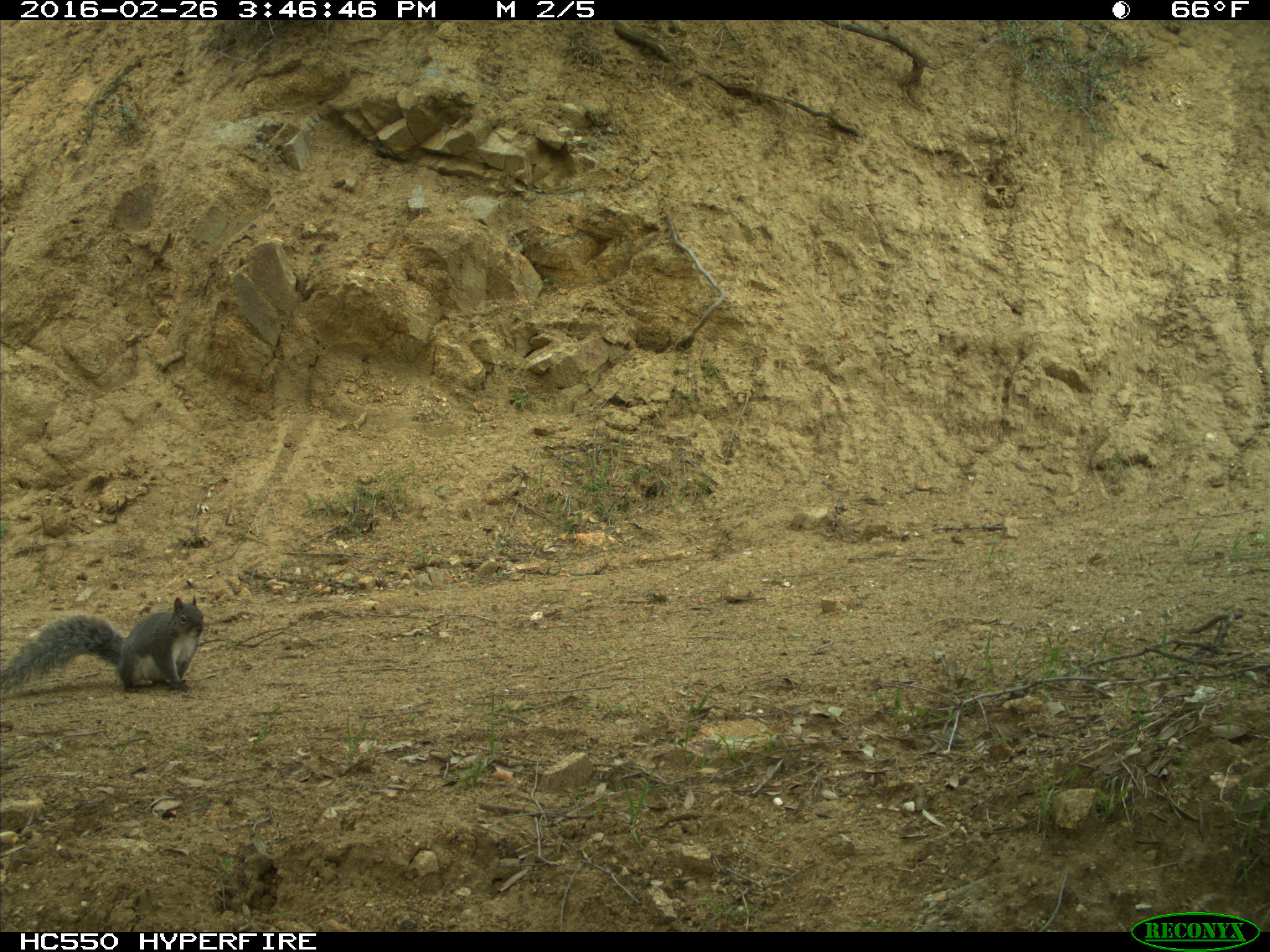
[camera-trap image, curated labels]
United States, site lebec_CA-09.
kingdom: Animalia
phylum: Chordata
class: Mammalia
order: Rodentia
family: Sciuridae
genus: Sciurus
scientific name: Sciurus carolinensis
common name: eastern gray squirrel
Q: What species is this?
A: Sciurus carolinensis (eastern gray squirrel).